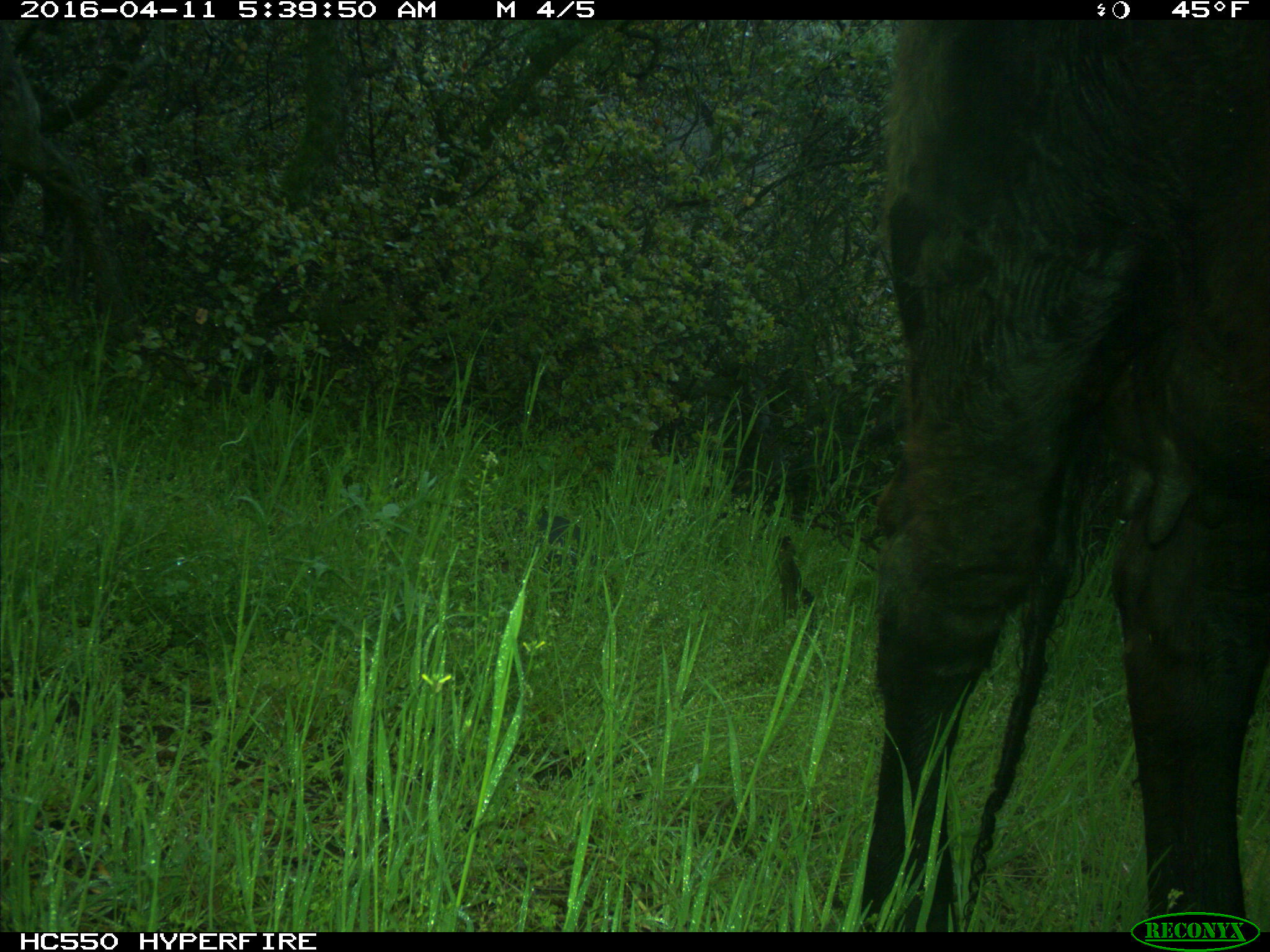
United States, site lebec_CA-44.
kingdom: Animalia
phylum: Chordata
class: Mammalia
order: Artiodactyla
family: Bovidae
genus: Bos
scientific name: Bos taurus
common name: domestic cow